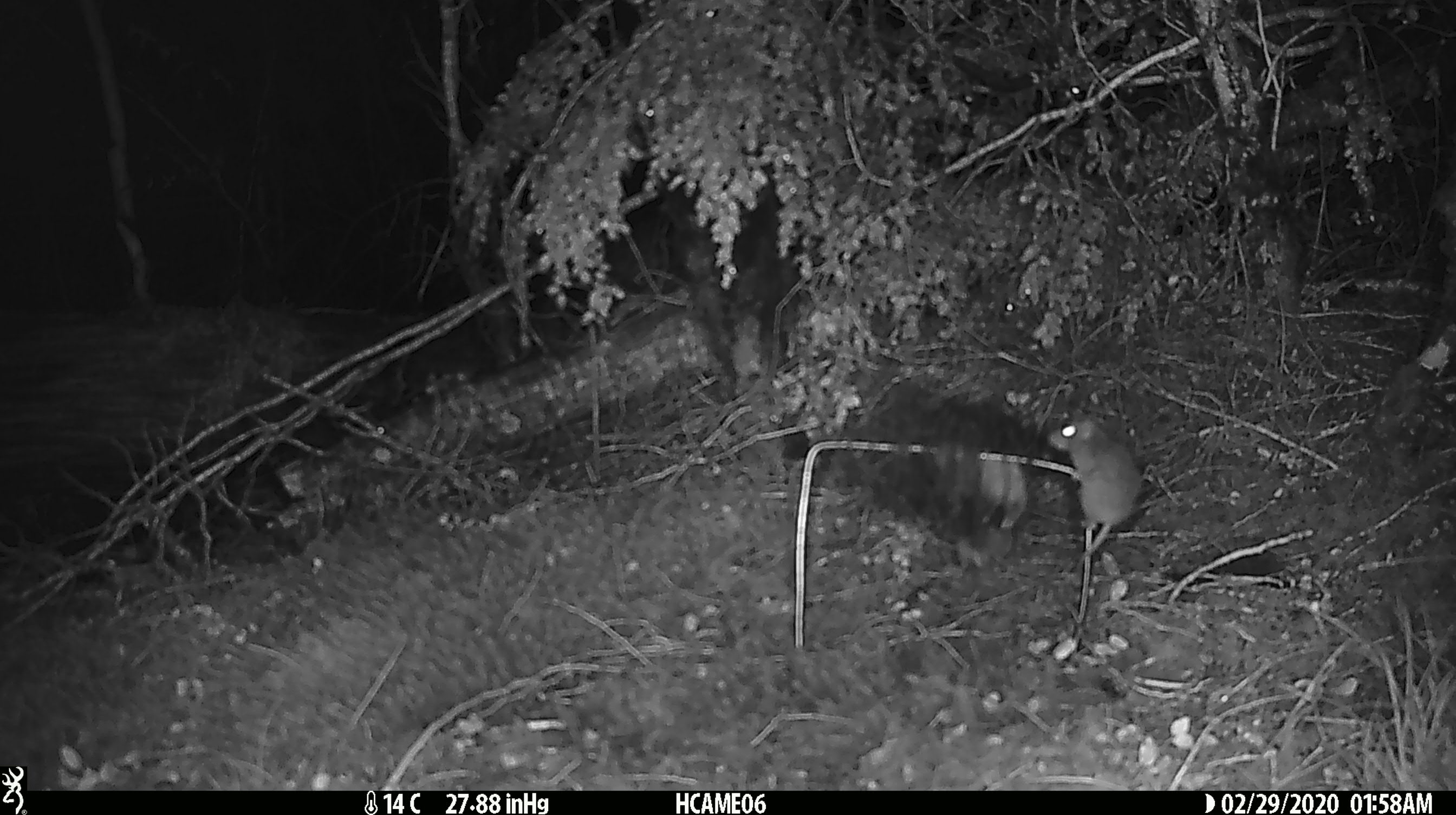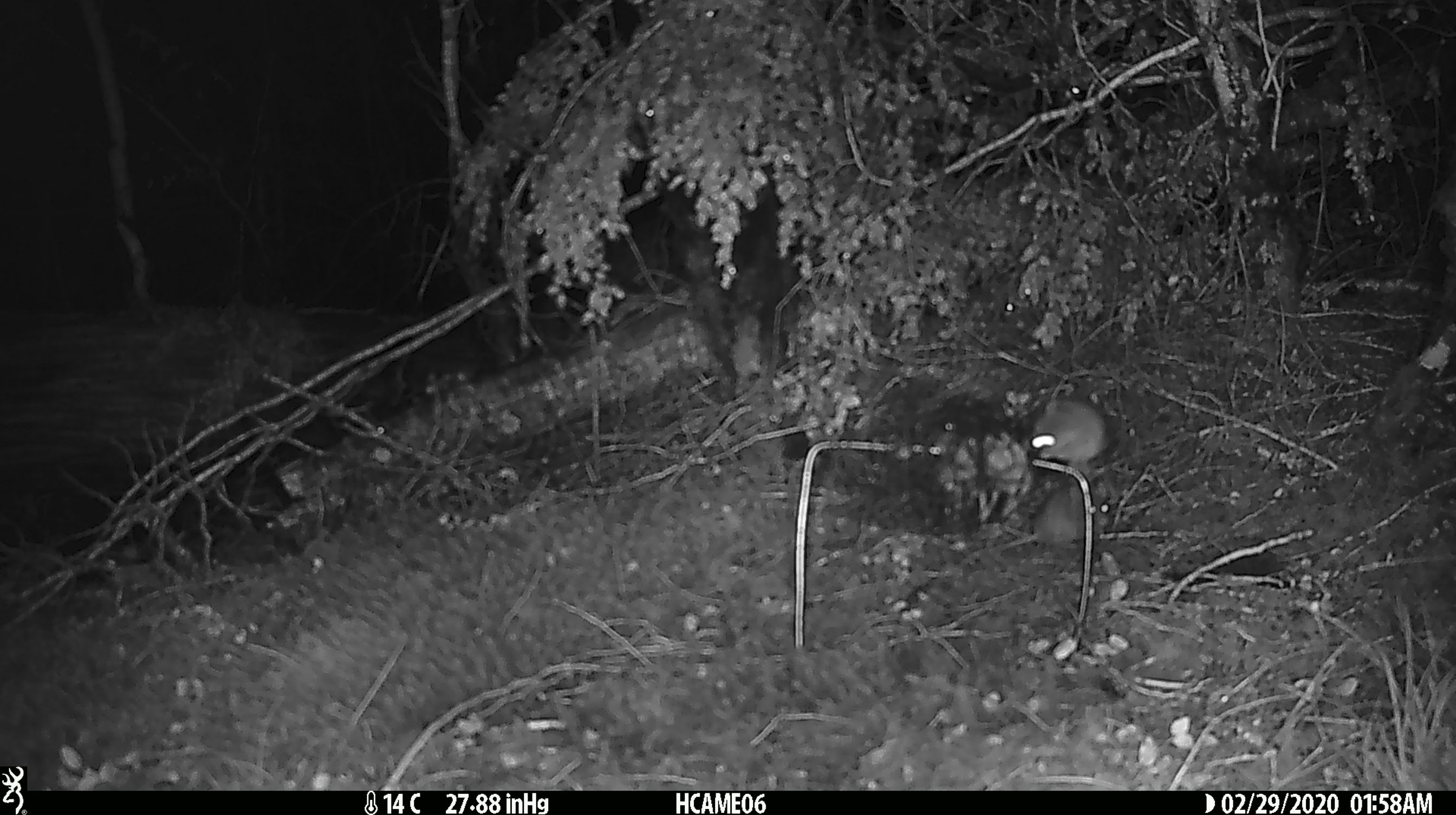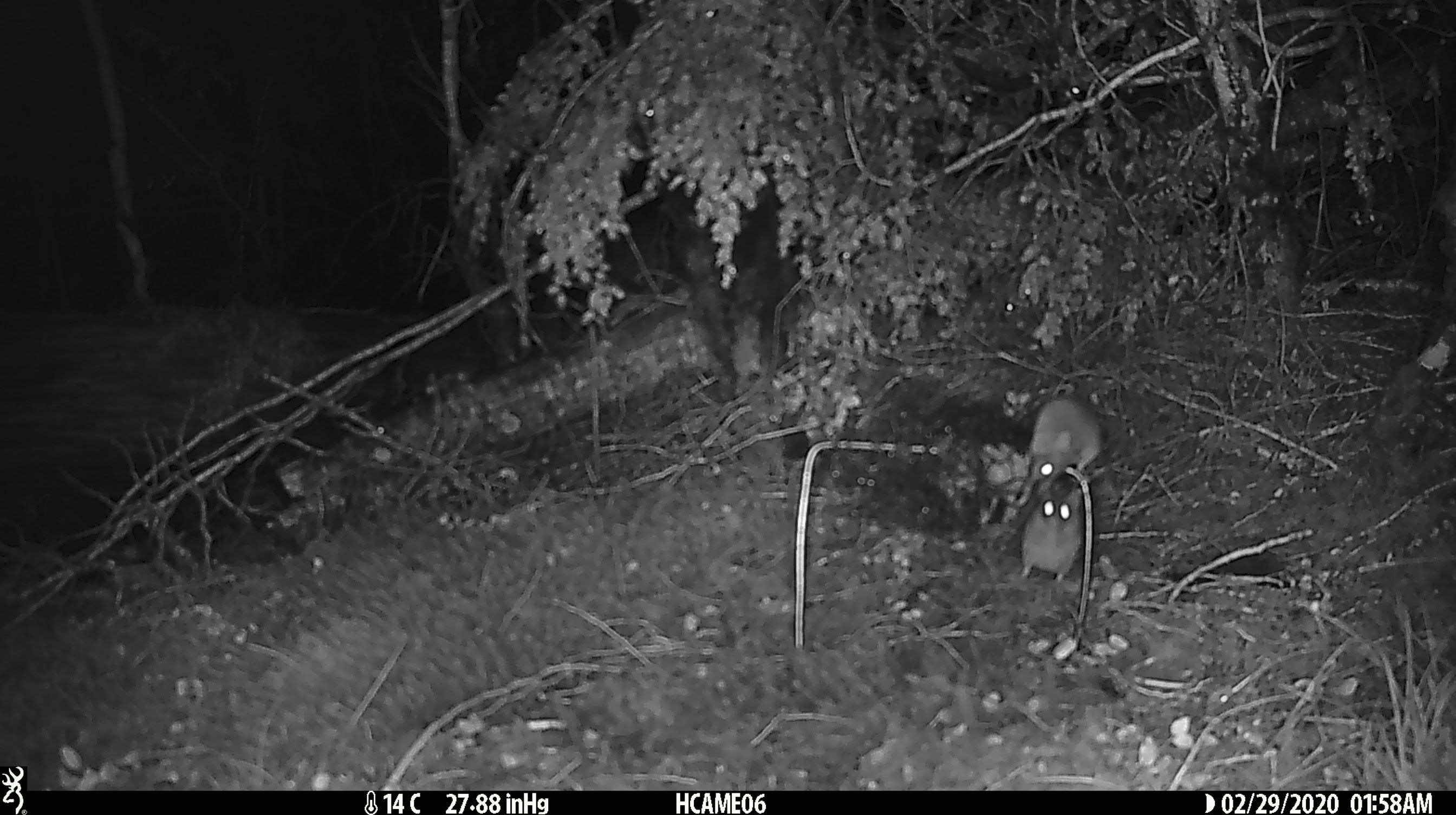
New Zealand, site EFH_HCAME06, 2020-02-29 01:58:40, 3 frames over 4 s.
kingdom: Animalia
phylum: Chordata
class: Mammalia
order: Rodentia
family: Muridae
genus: Mus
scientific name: Mus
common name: mouse